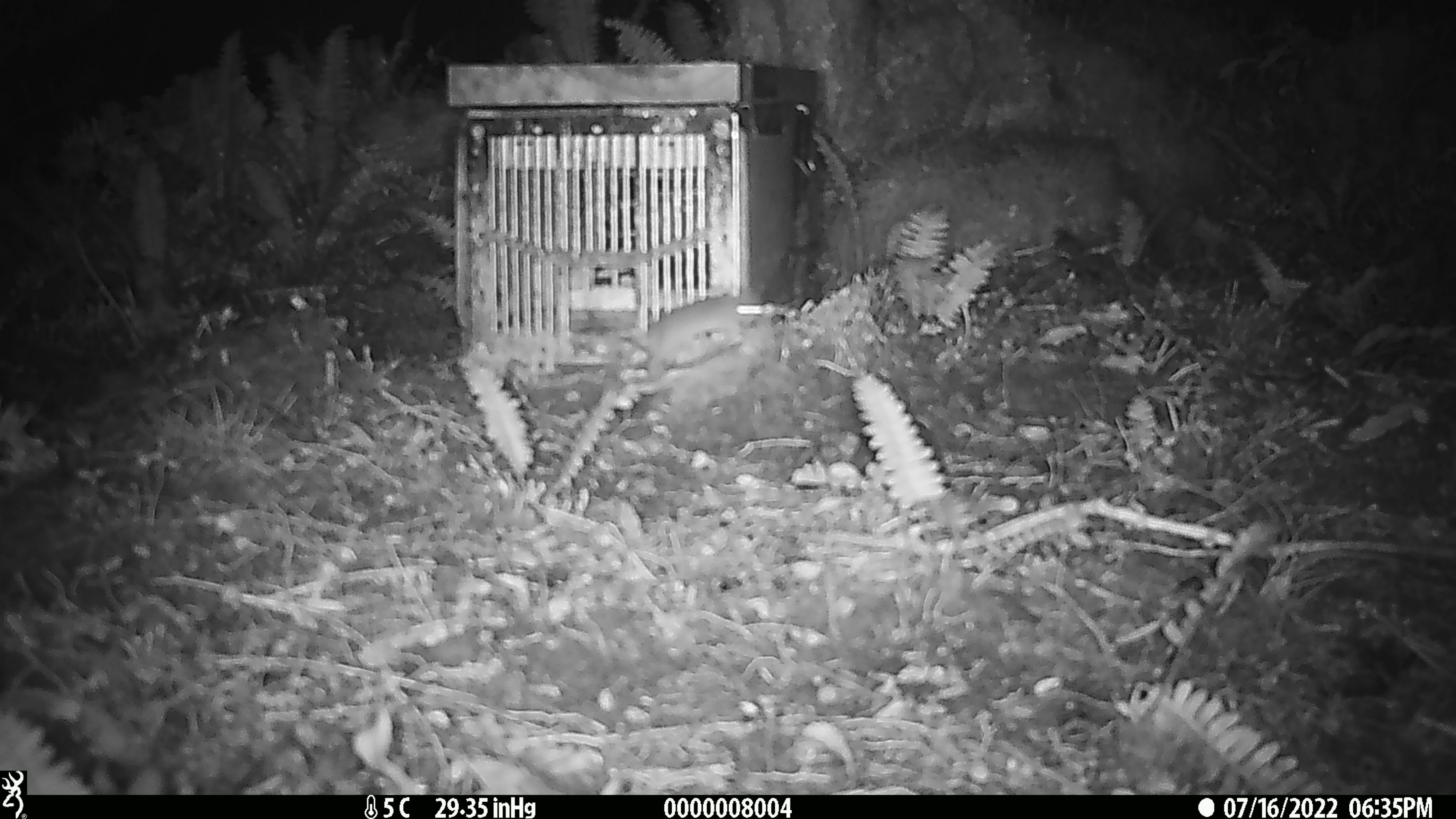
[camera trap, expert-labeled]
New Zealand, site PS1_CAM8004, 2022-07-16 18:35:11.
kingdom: Animalia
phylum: Chordata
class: Mammalia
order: Rodentia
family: Muridae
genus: Mus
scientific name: Mus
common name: mouse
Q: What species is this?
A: Mouse (Mus).